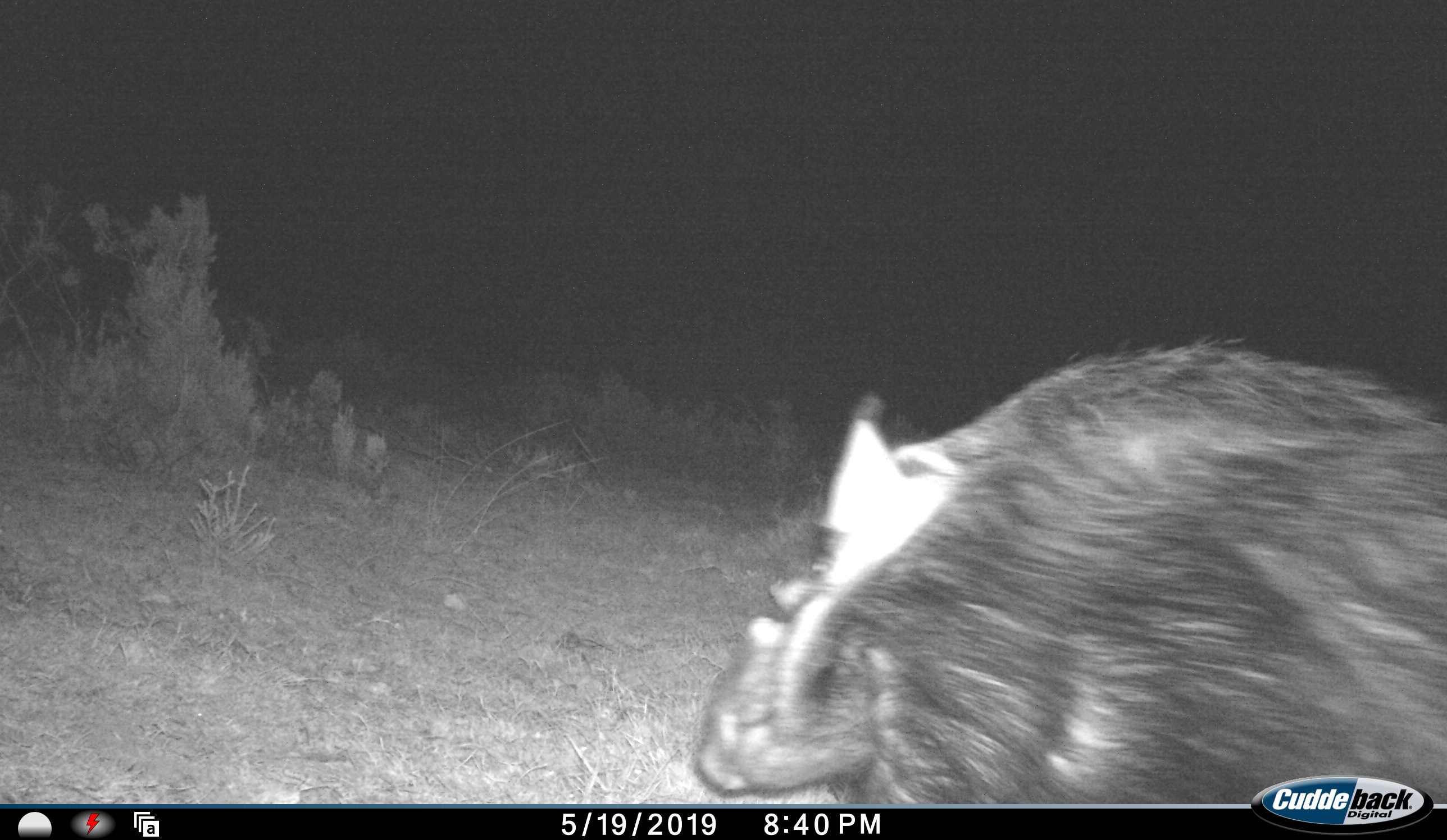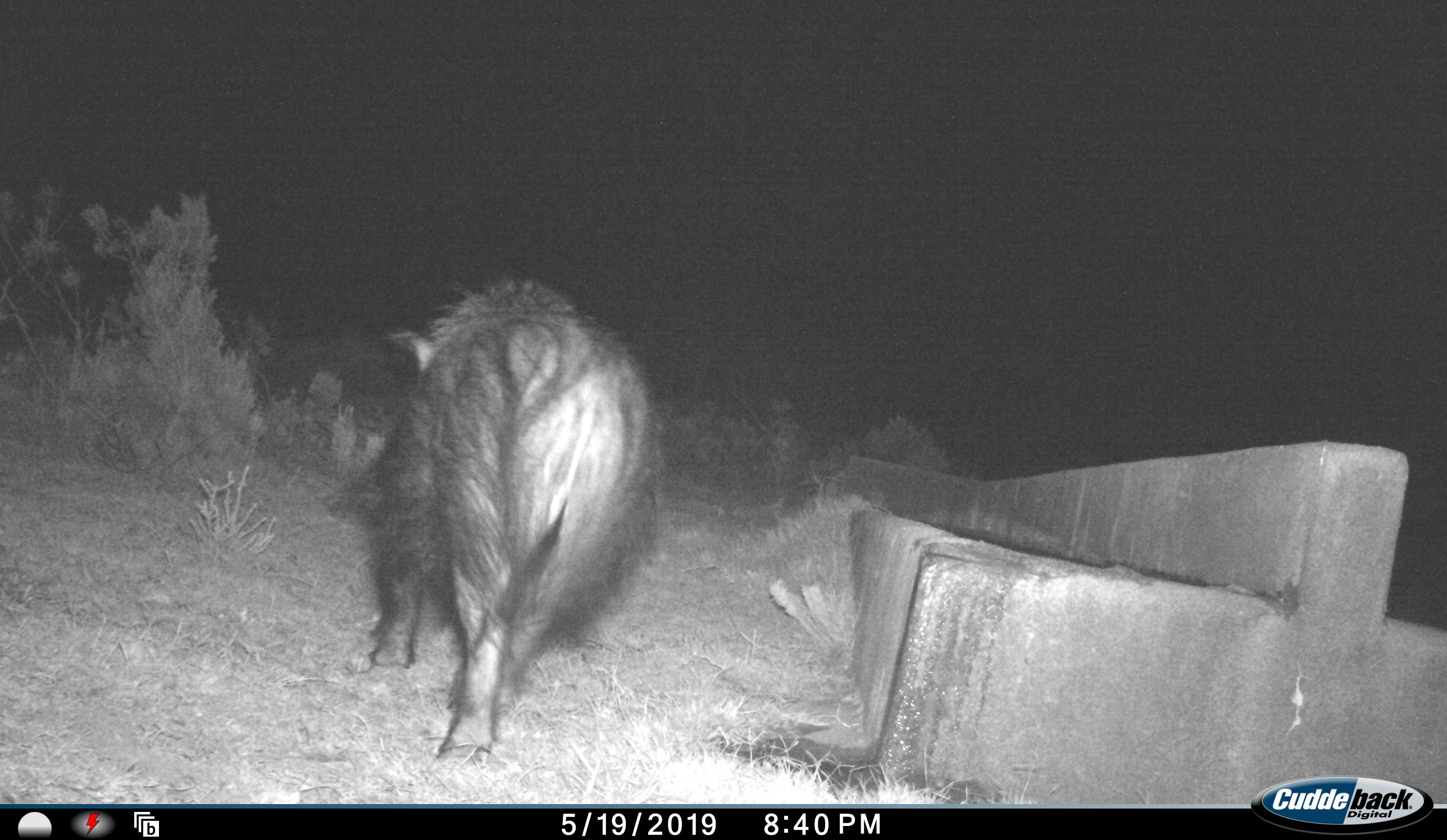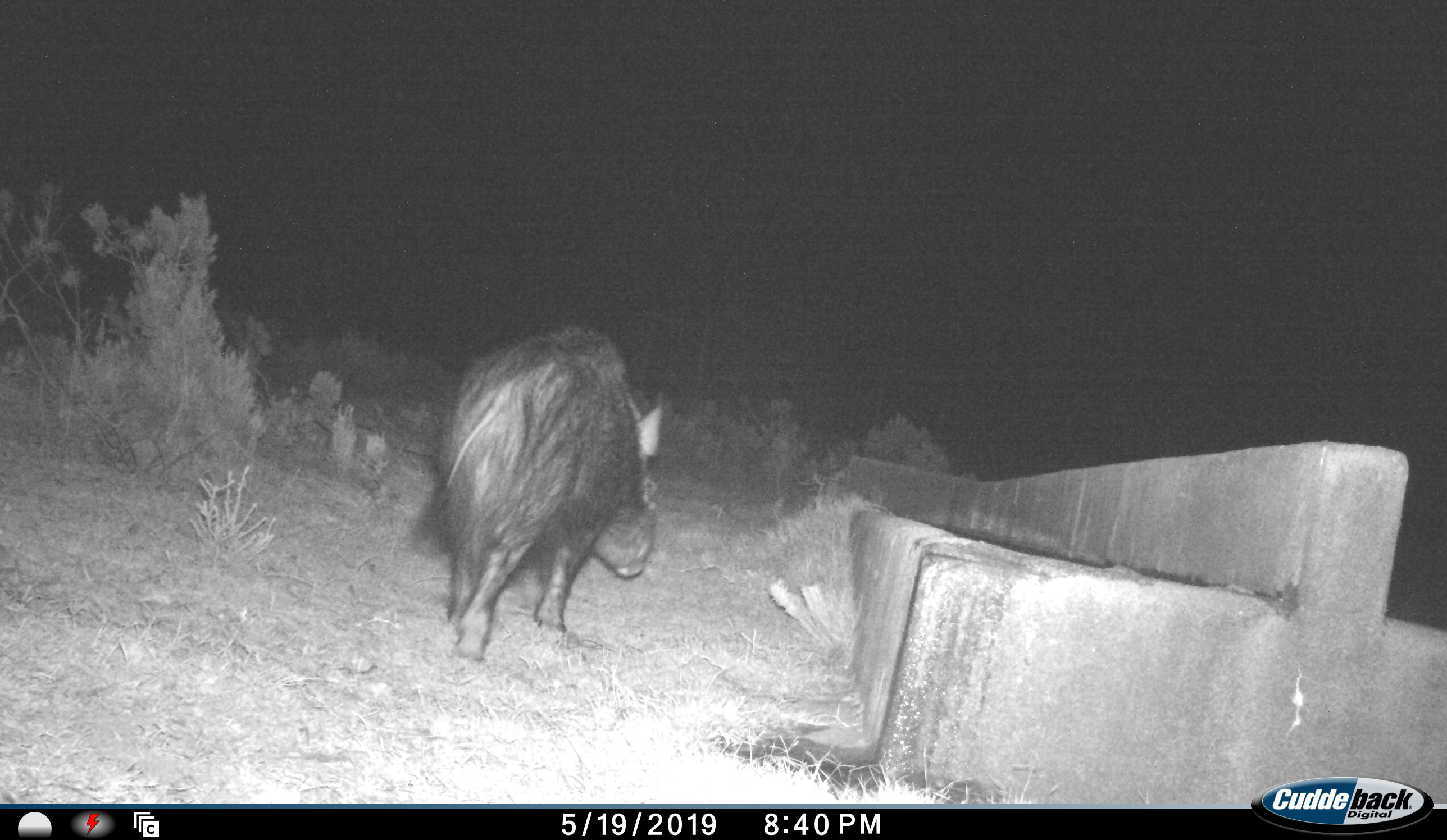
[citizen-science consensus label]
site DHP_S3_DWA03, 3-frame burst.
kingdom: Animalia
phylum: Chordata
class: Mammalia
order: Artiodactyla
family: Suidae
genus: Potamochoerus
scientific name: Potamochoerus larvatus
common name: bushpig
Bushpig (Potamochoerus larvatus), count 1. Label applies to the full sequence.